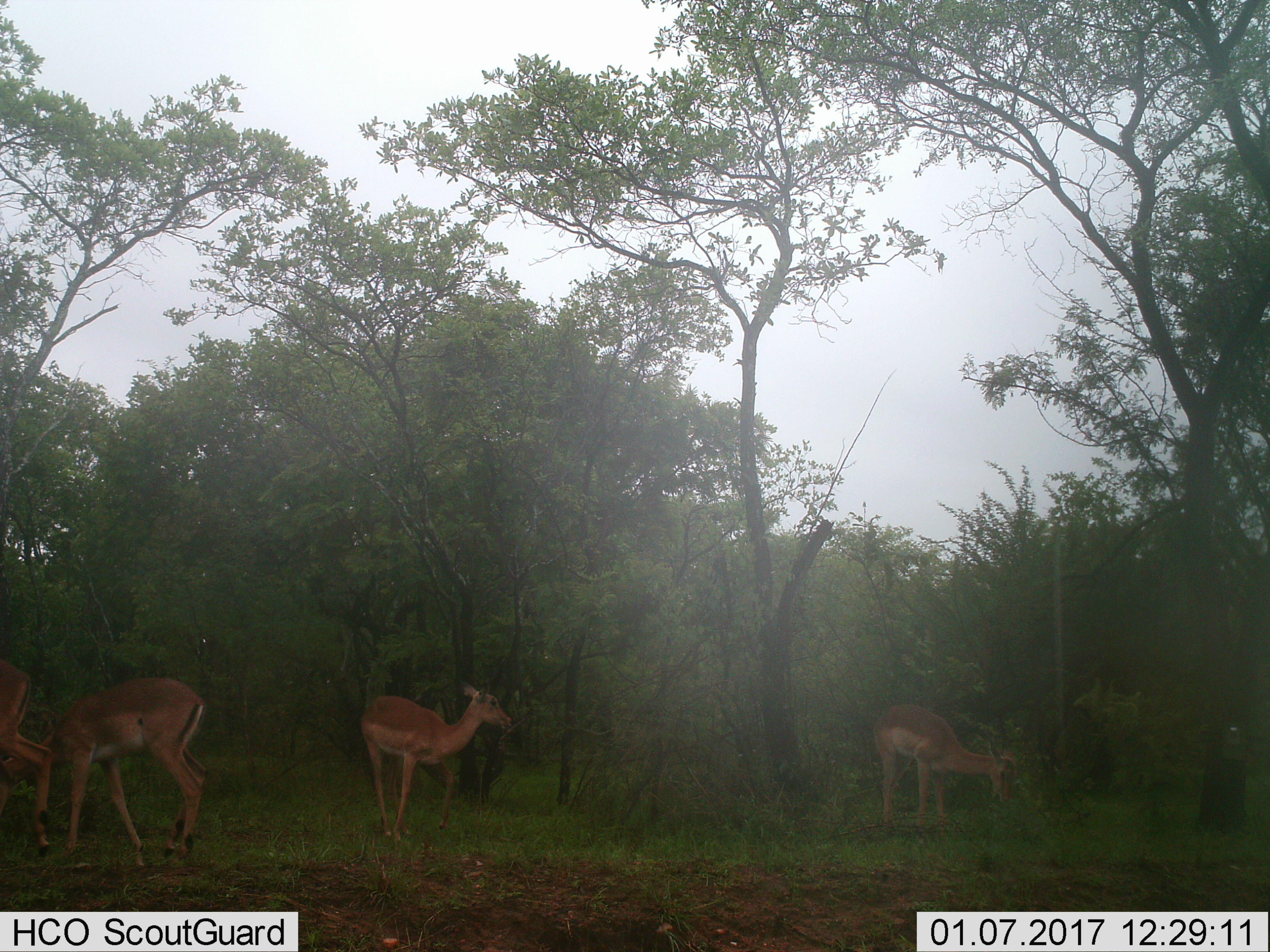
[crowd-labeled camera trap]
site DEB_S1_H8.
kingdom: Animalia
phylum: Chordata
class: Mammalia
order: Artiodactyla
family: Bovidae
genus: Aepyceros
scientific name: Aepyceros melampus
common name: impala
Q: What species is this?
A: Impala (Aepyceros melampus).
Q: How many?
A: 4.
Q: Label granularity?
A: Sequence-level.